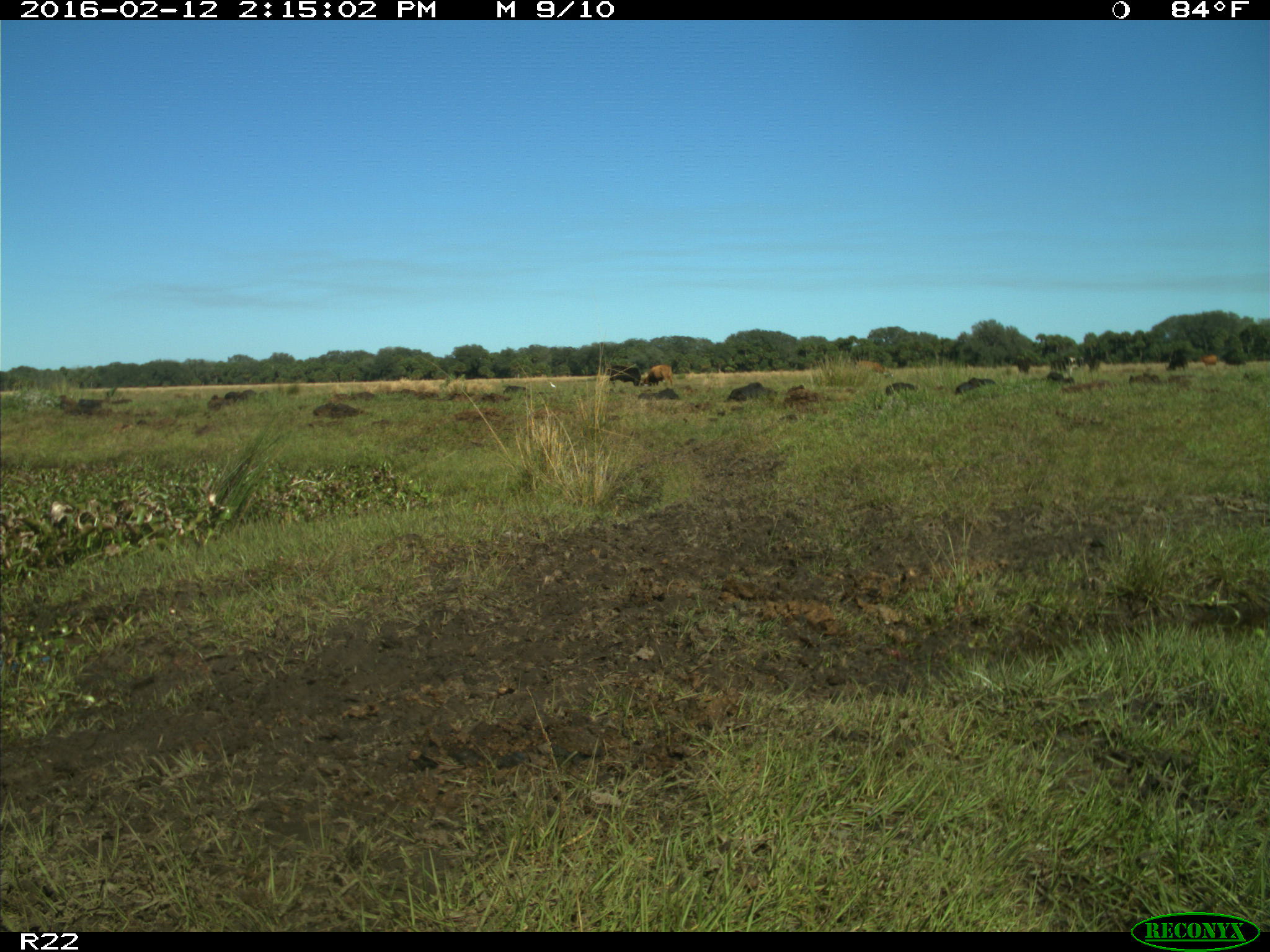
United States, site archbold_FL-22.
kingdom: Animalia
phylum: Chordata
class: Mammalia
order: Artiodactyla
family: Bovidae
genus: Bos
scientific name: Bos taurus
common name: domestic cow